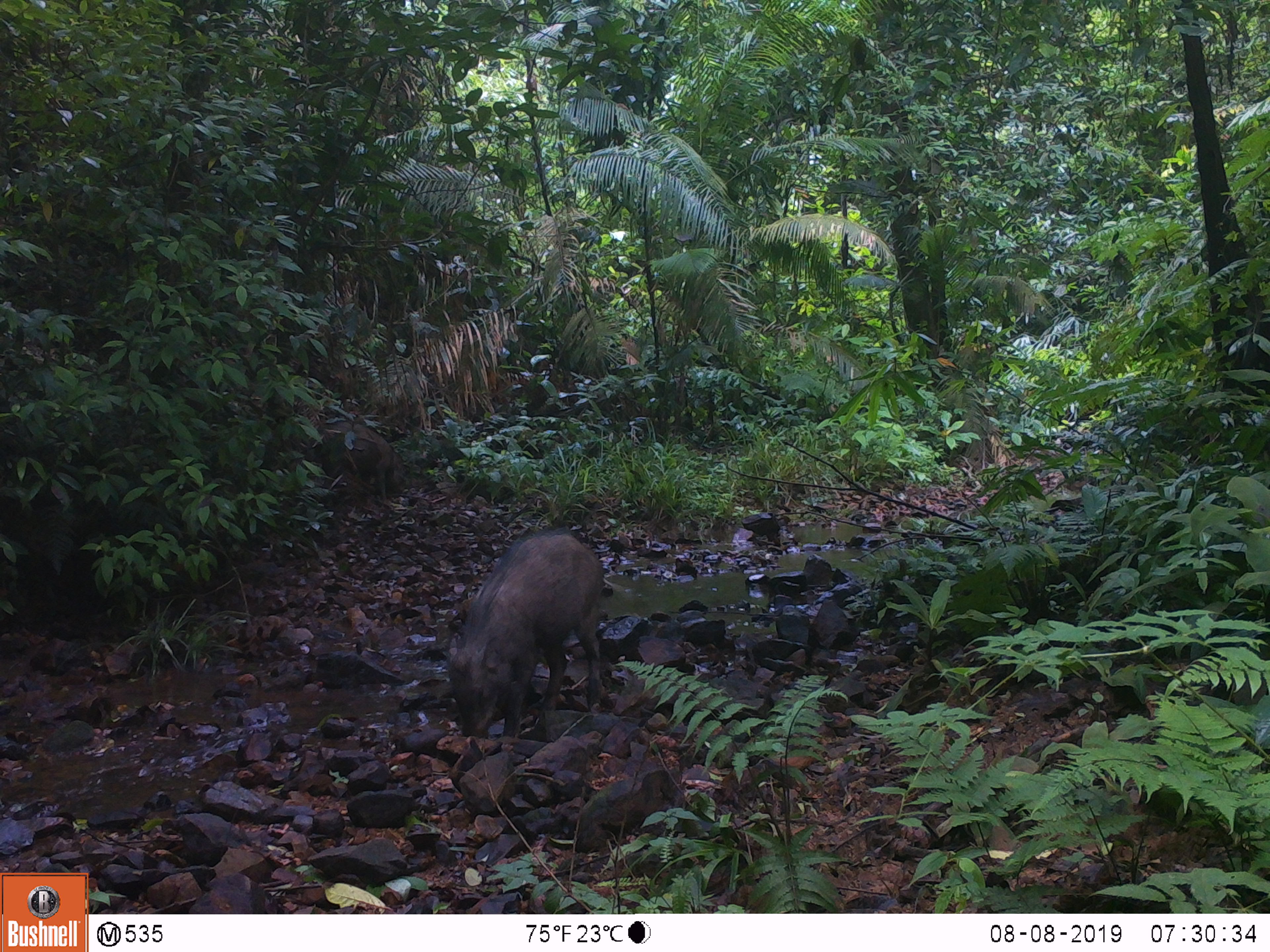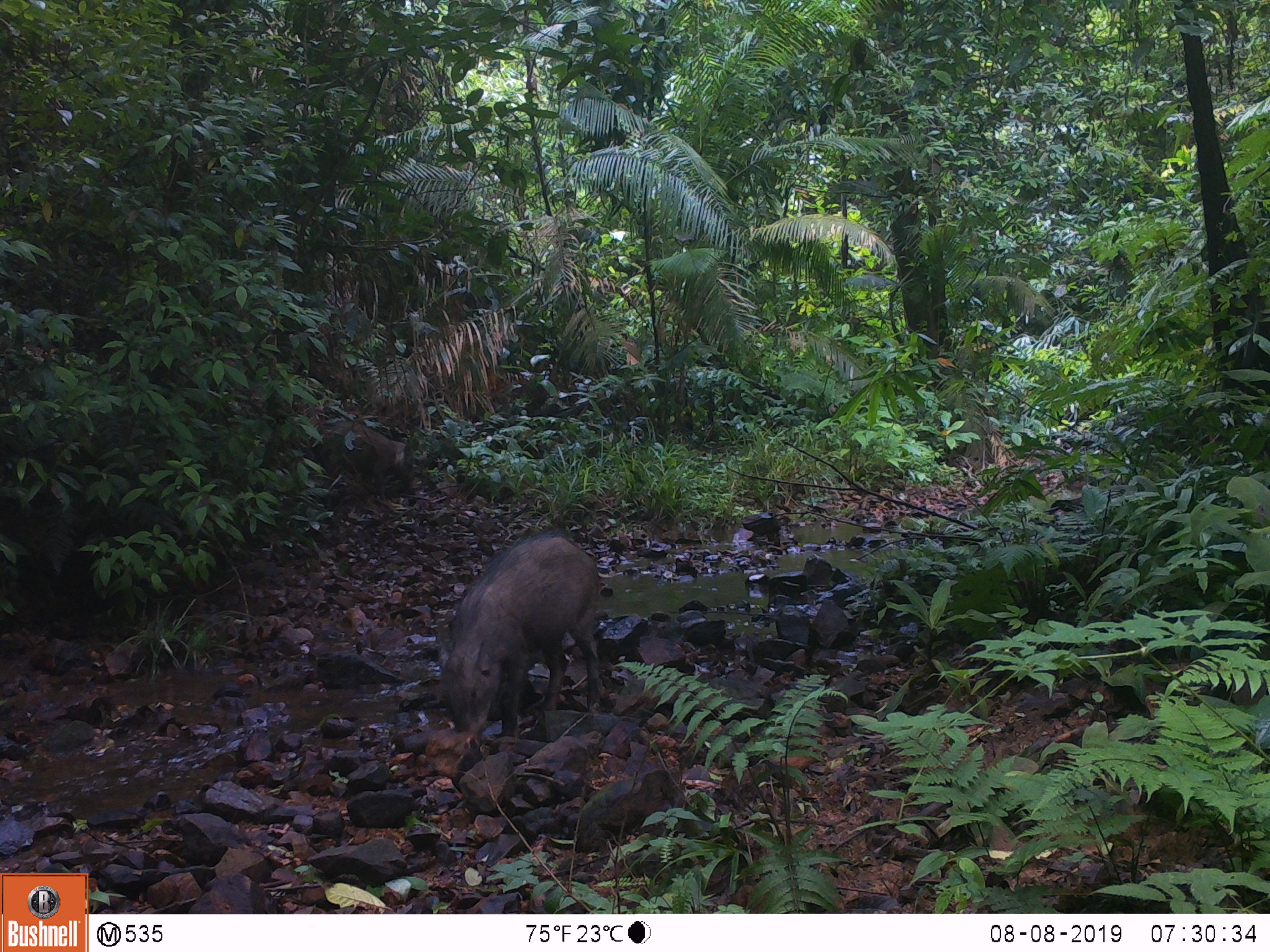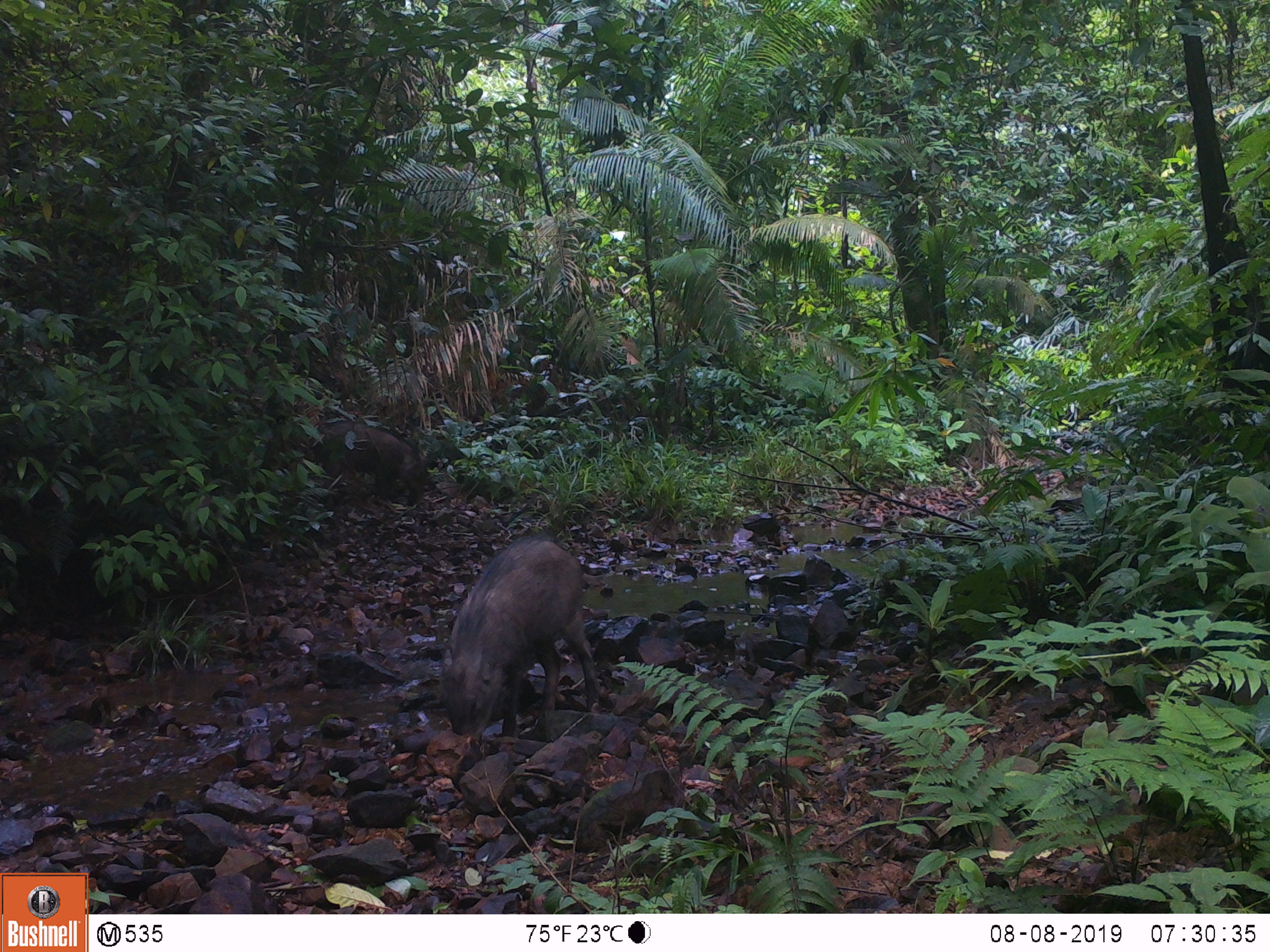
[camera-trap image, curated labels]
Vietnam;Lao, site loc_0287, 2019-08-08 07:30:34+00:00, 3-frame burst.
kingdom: Animalia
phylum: Chordata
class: Mammalia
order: Artiodactyla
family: Suidae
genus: Sus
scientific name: Sus scrofa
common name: eurasian wild pig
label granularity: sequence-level